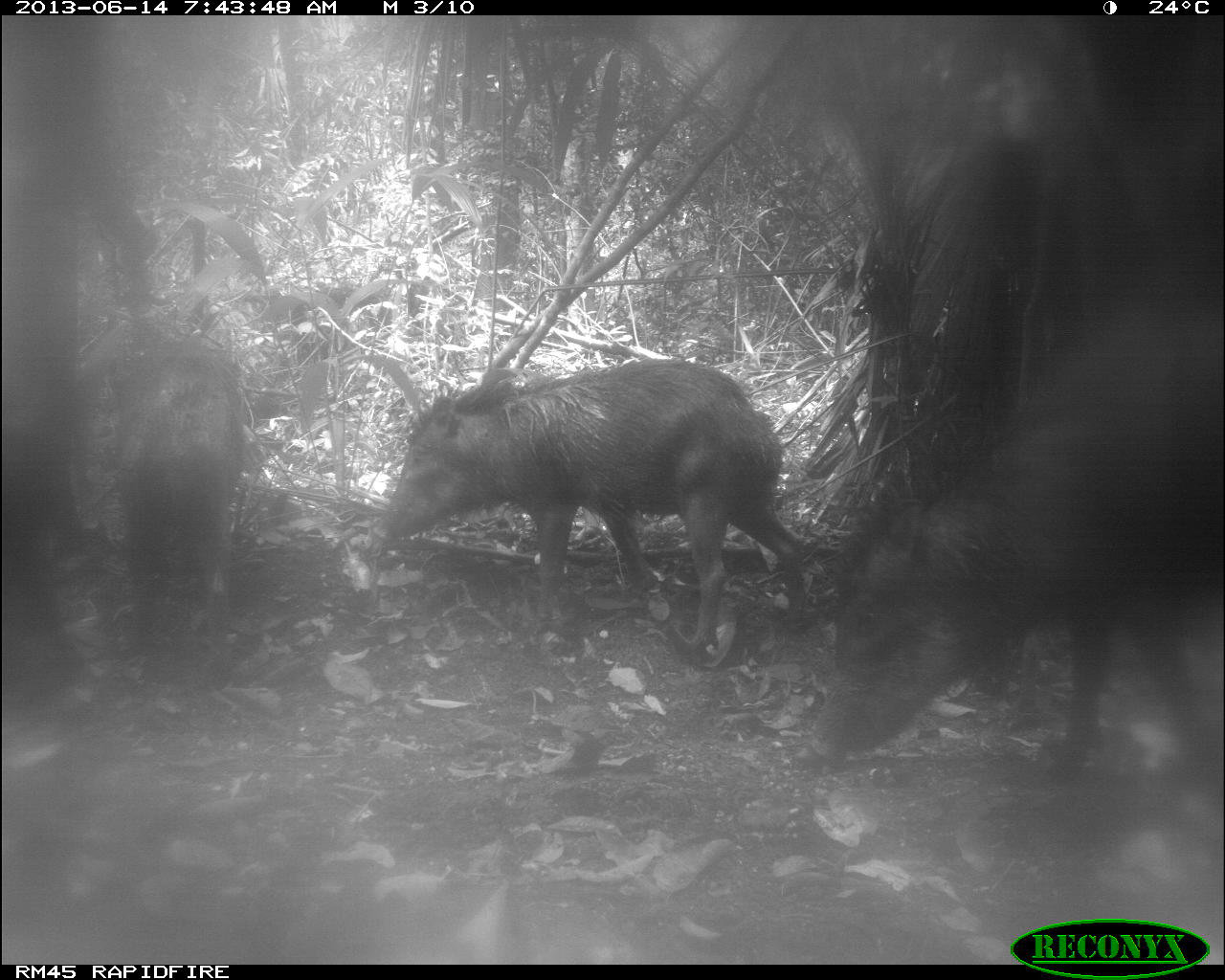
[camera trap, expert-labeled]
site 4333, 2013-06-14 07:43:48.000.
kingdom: Animalia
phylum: Chordata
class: Mammalia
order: Artiodactyla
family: Tayassuidae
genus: Tayassu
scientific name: Tayassu pecari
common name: white-lipped peccary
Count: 6.